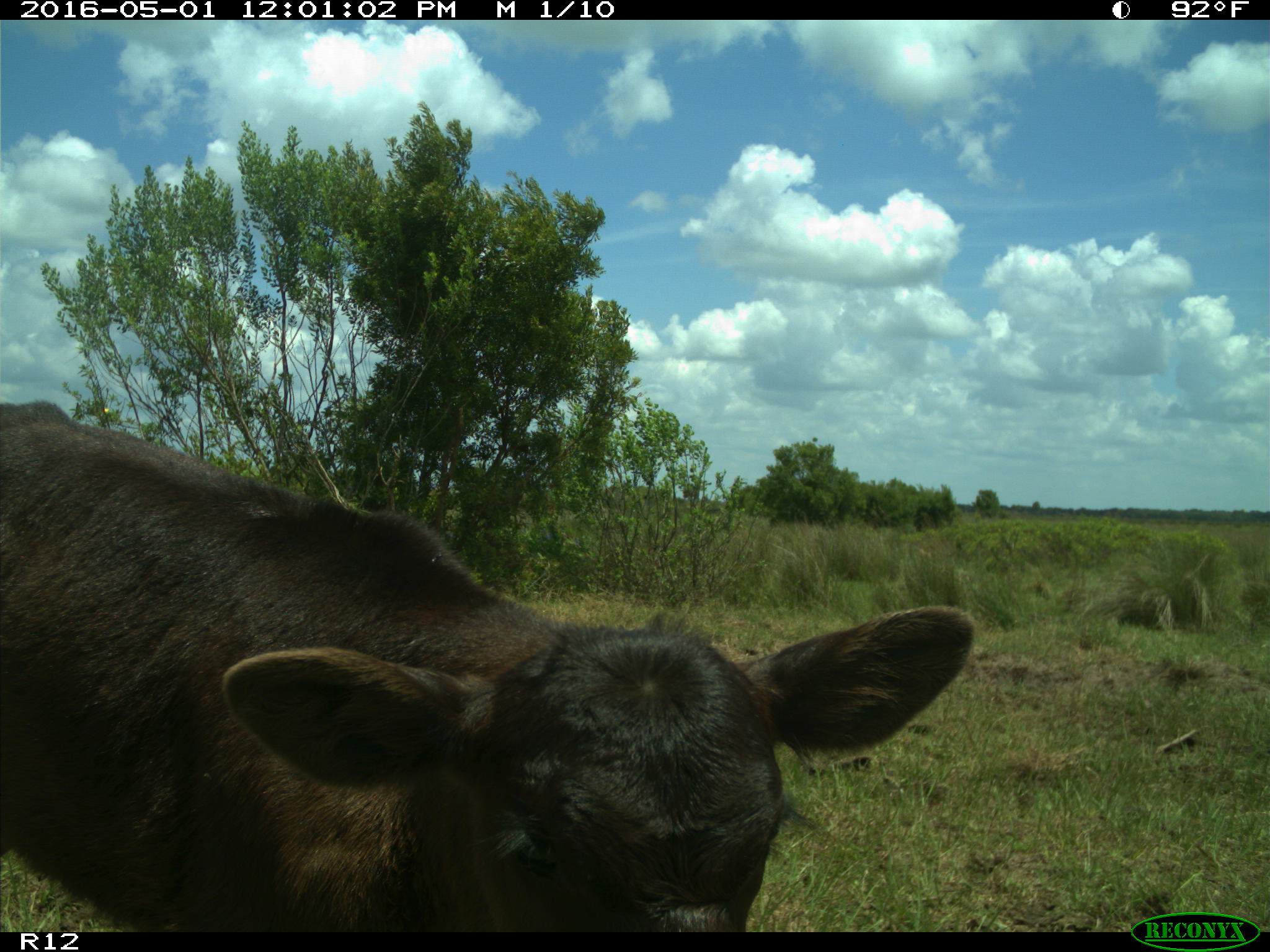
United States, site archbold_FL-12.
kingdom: Animalia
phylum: Chordata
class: Mammalia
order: Artiodactyla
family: Bovidae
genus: Bos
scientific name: Bos taurus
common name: domestic cow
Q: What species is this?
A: Bos taurus (domestic cow).